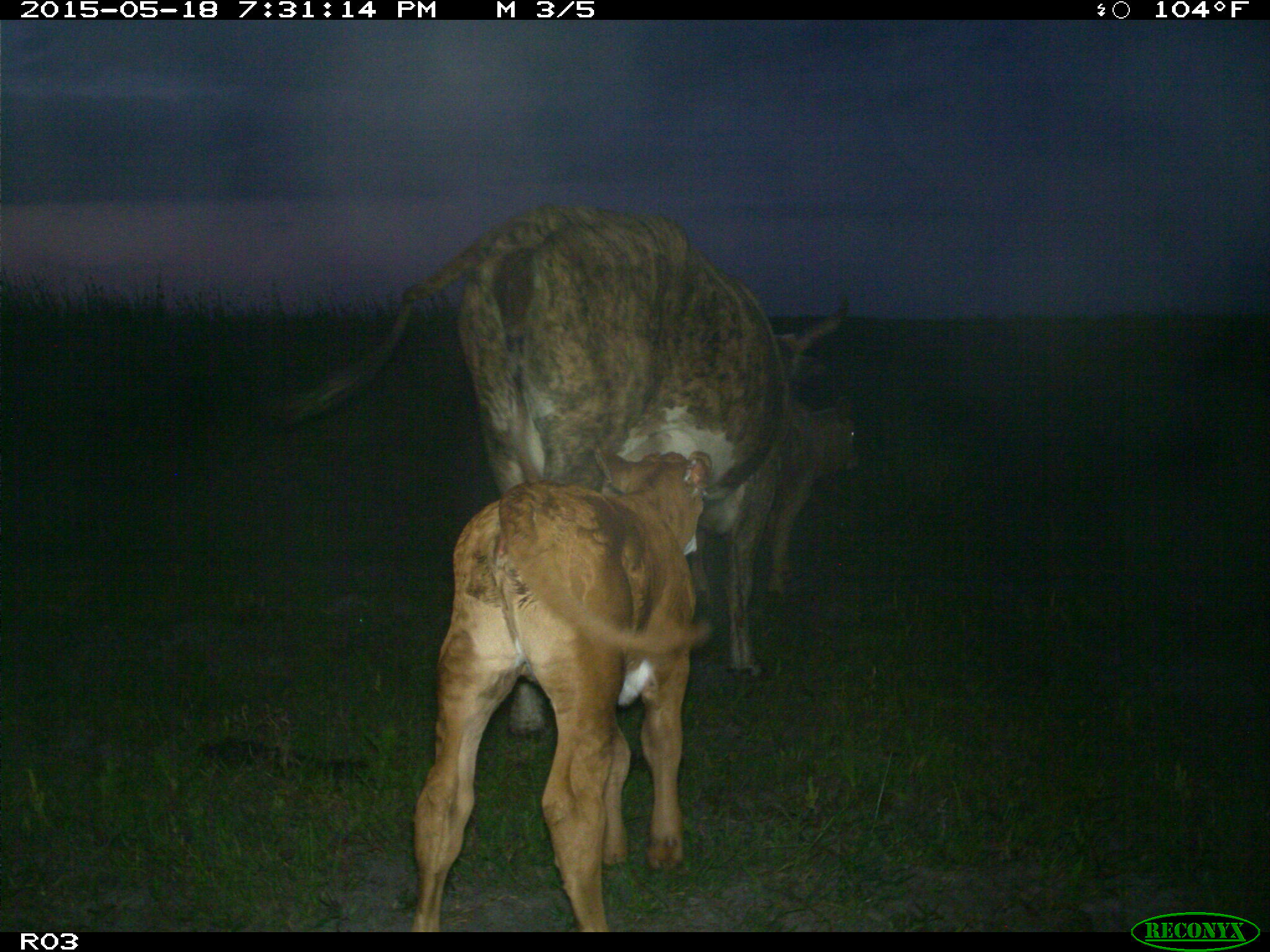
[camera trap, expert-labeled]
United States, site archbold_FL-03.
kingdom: Animalia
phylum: Chordata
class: Mammalia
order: Artiodactyla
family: Bovidae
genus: Bos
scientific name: Bos taurus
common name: domestic cow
Bos taurus (domestic cow).